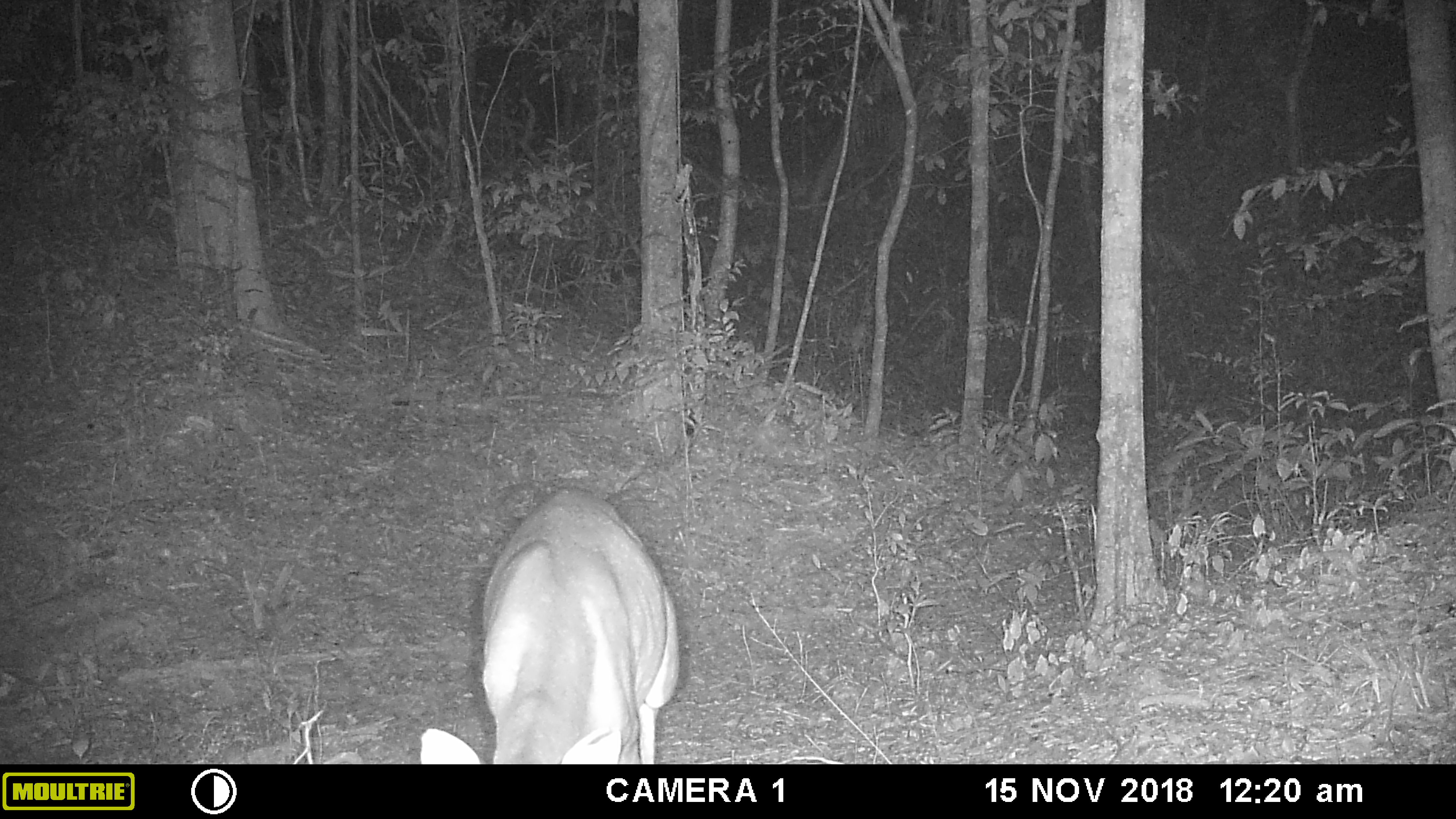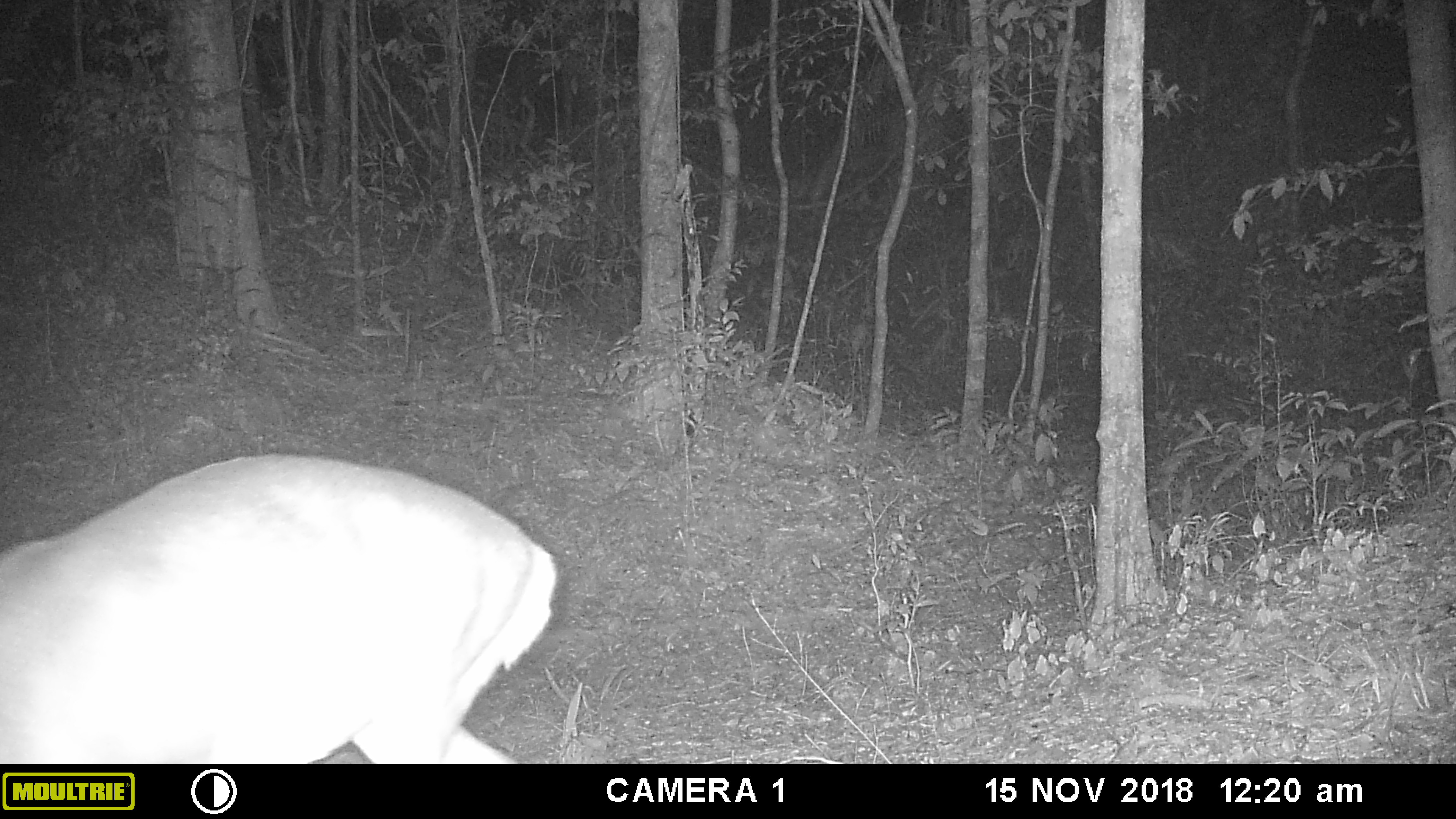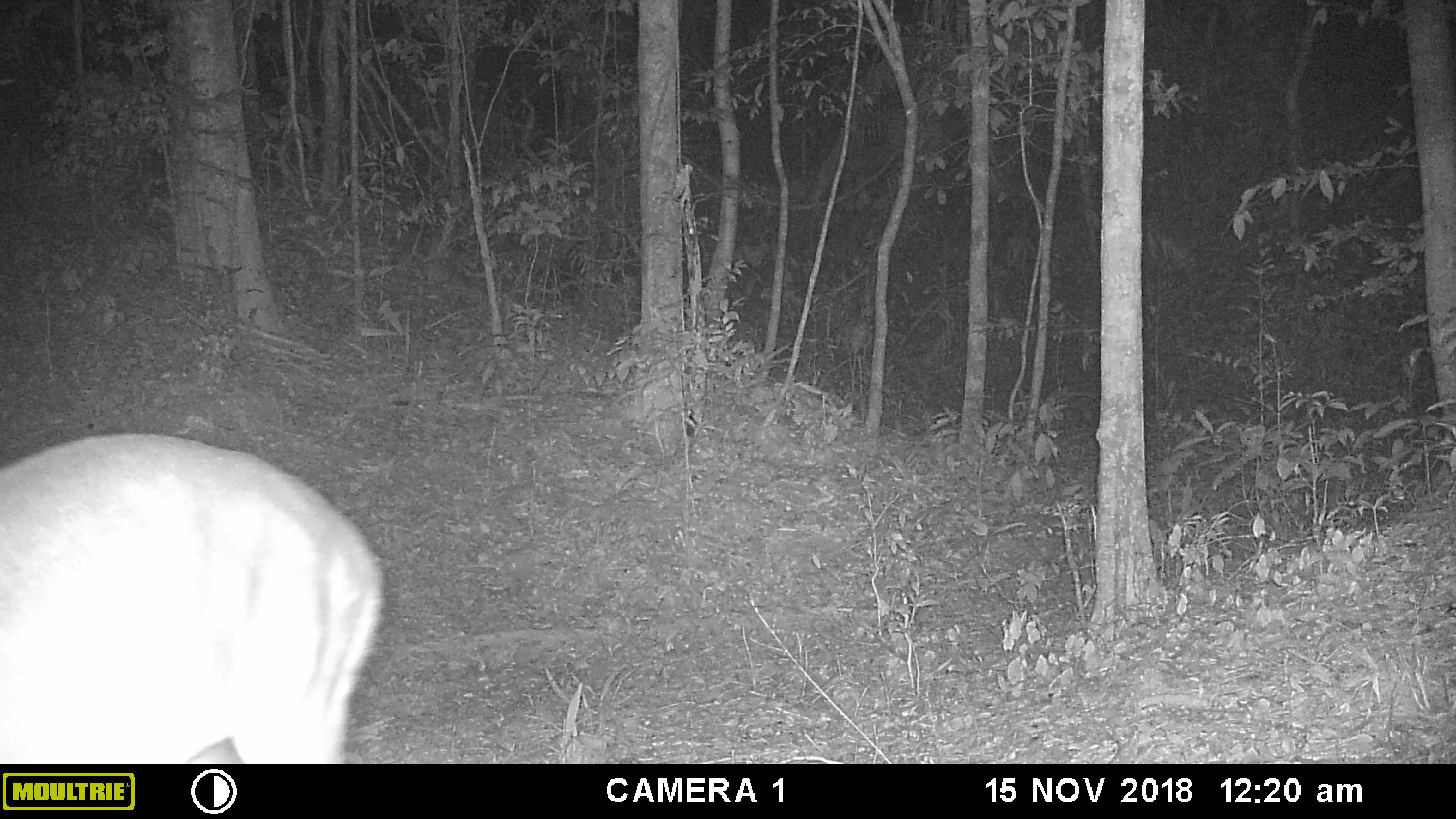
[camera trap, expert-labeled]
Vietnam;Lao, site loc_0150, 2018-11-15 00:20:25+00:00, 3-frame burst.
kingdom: Animalia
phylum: Chordata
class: Mammalia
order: Artiodactyla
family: Cervidae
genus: Muntiacus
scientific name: Muntiacus vuquangensis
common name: large-antlered muntjac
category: large antlered muntjac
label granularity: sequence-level